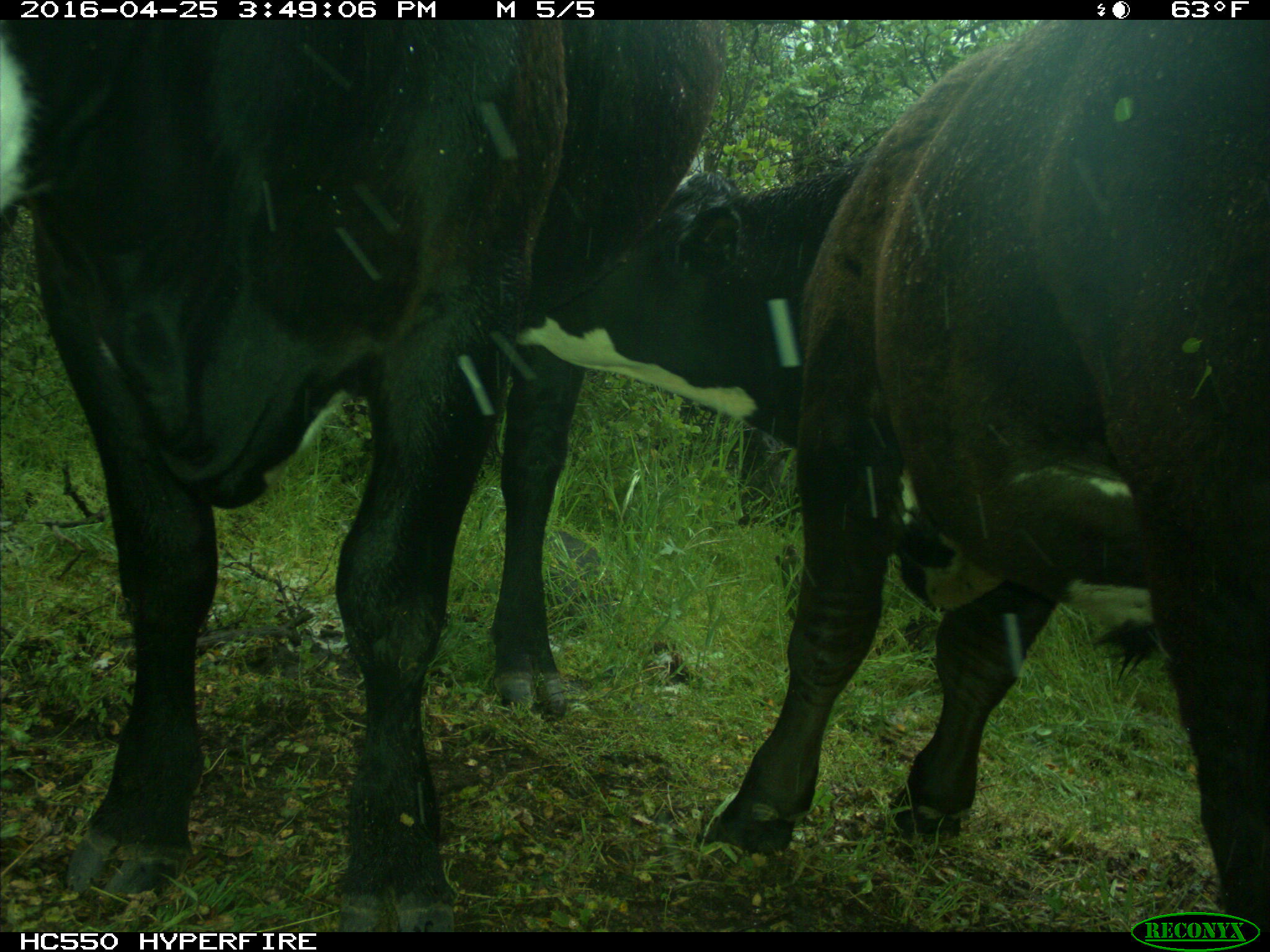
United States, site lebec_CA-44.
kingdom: Animalia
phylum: Chordata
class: Mammalia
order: Artiodactyla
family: Bovidae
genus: Bos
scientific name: Bos taurus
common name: domestic cow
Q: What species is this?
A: Bos taurus (domestic cow).